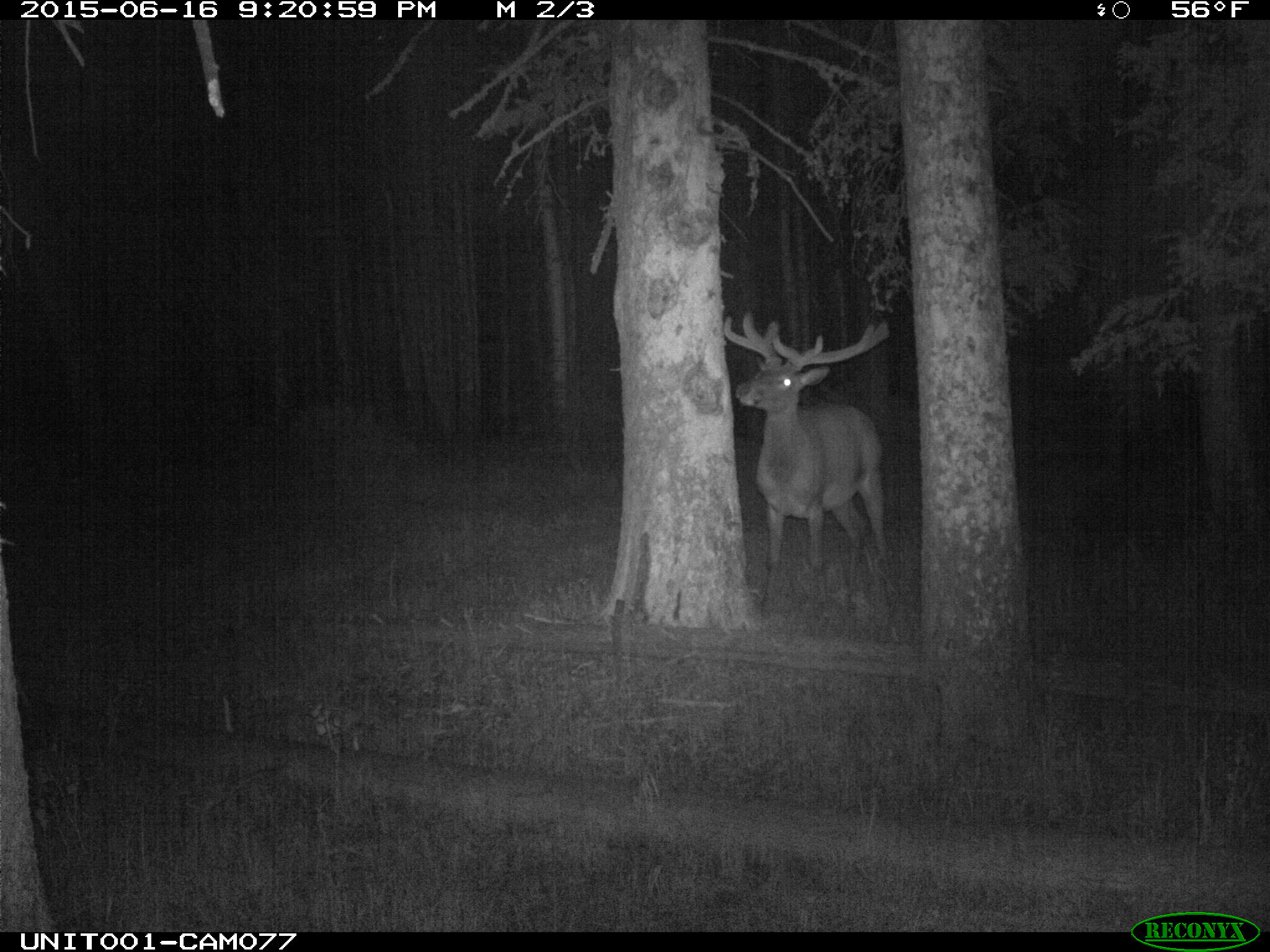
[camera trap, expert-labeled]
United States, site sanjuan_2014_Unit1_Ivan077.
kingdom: Animalia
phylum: Chordata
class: Mammalia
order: Artiodactyla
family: Cervidae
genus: Cervus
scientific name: Cervus elaphus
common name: red deer